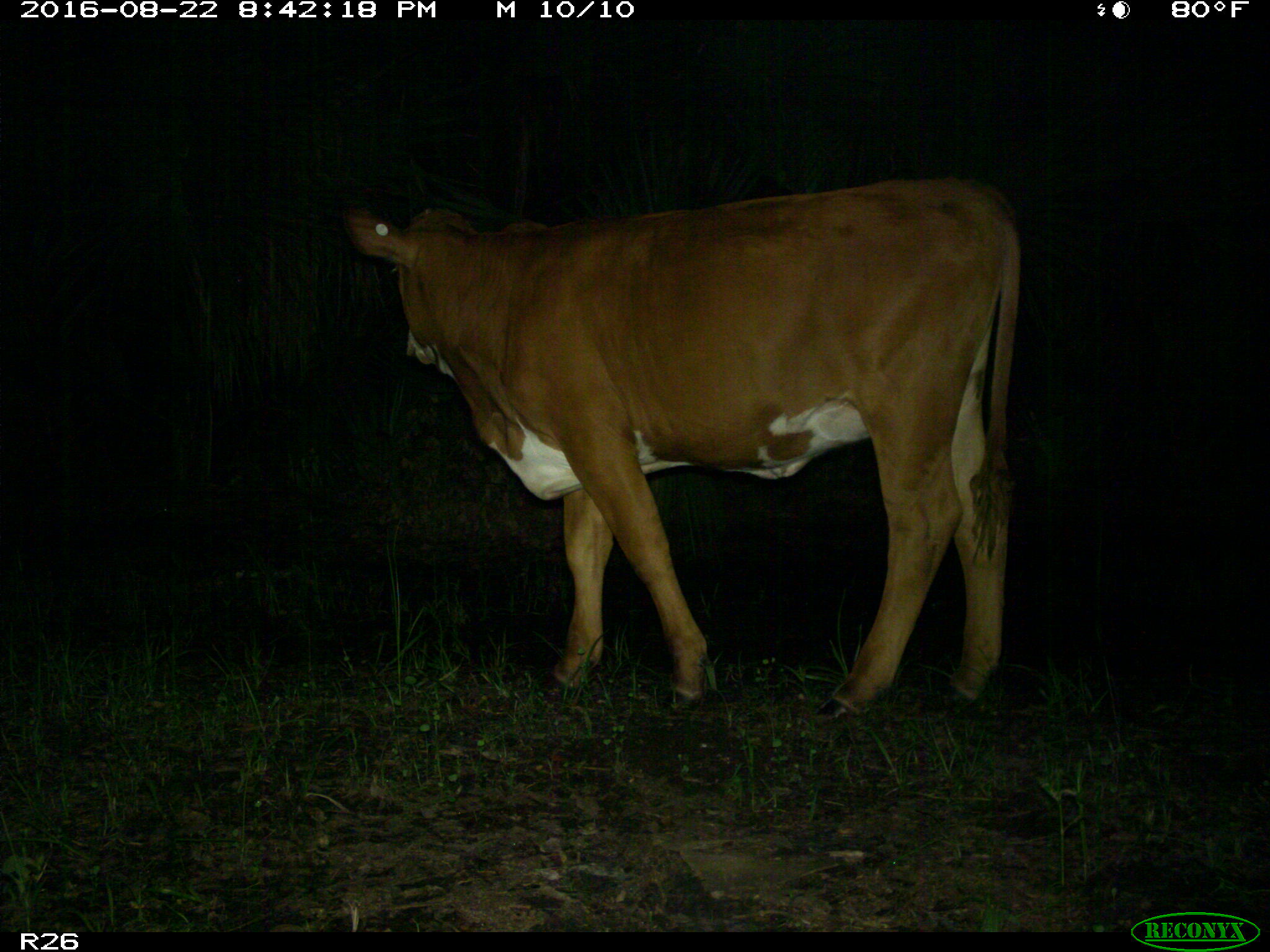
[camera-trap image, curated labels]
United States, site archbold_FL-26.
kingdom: Animalia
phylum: Chordata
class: Mammalia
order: Artiodactyla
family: Bovidae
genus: Bos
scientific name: Bos taurus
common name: domestic cow